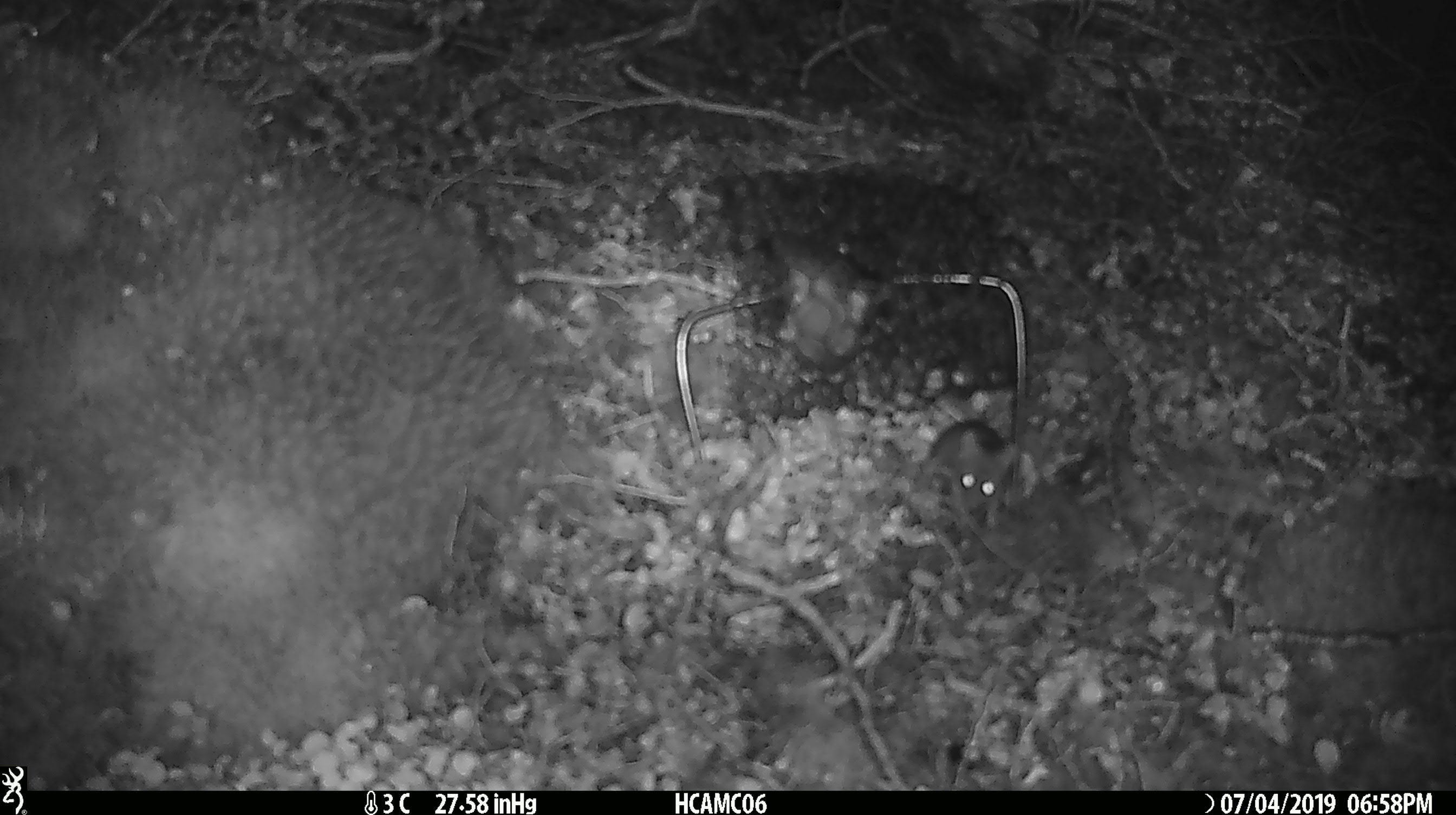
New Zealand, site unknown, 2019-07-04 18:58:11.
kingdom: Animalia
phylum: Chordata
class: Mammalia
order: Rodentia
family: Muridae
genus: Mus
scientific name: Mus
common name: mouse